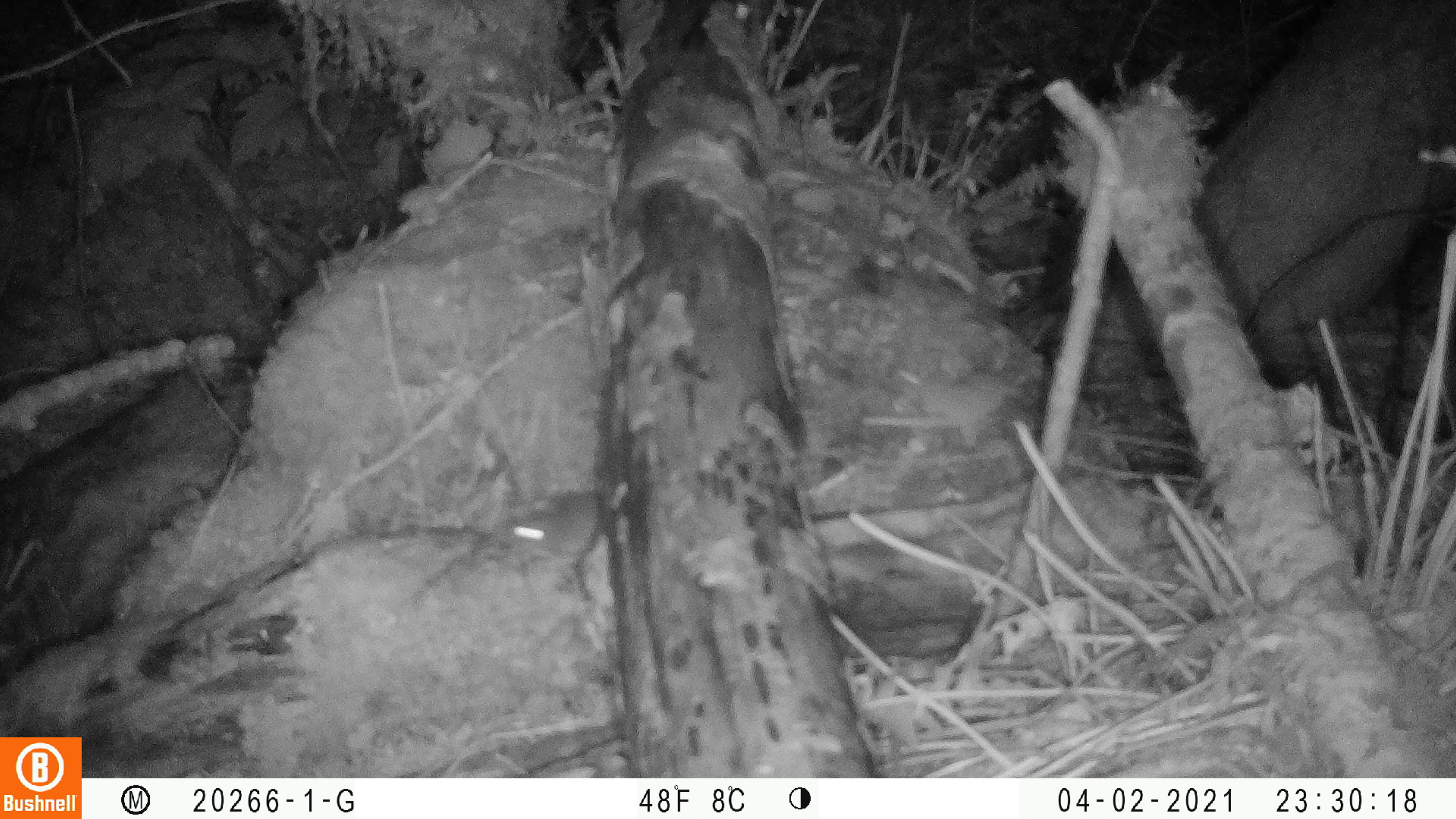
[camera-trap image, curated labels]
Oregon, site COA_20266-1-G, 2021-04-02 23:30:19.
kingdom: Animalia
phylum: Chordata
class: Mammalia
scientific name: Mammalia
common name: small mammal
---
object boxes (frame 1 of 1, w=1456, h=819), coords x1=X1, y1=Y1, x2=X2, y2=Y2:
small mammal: x1=451, y1=433, x2=649, y2=583